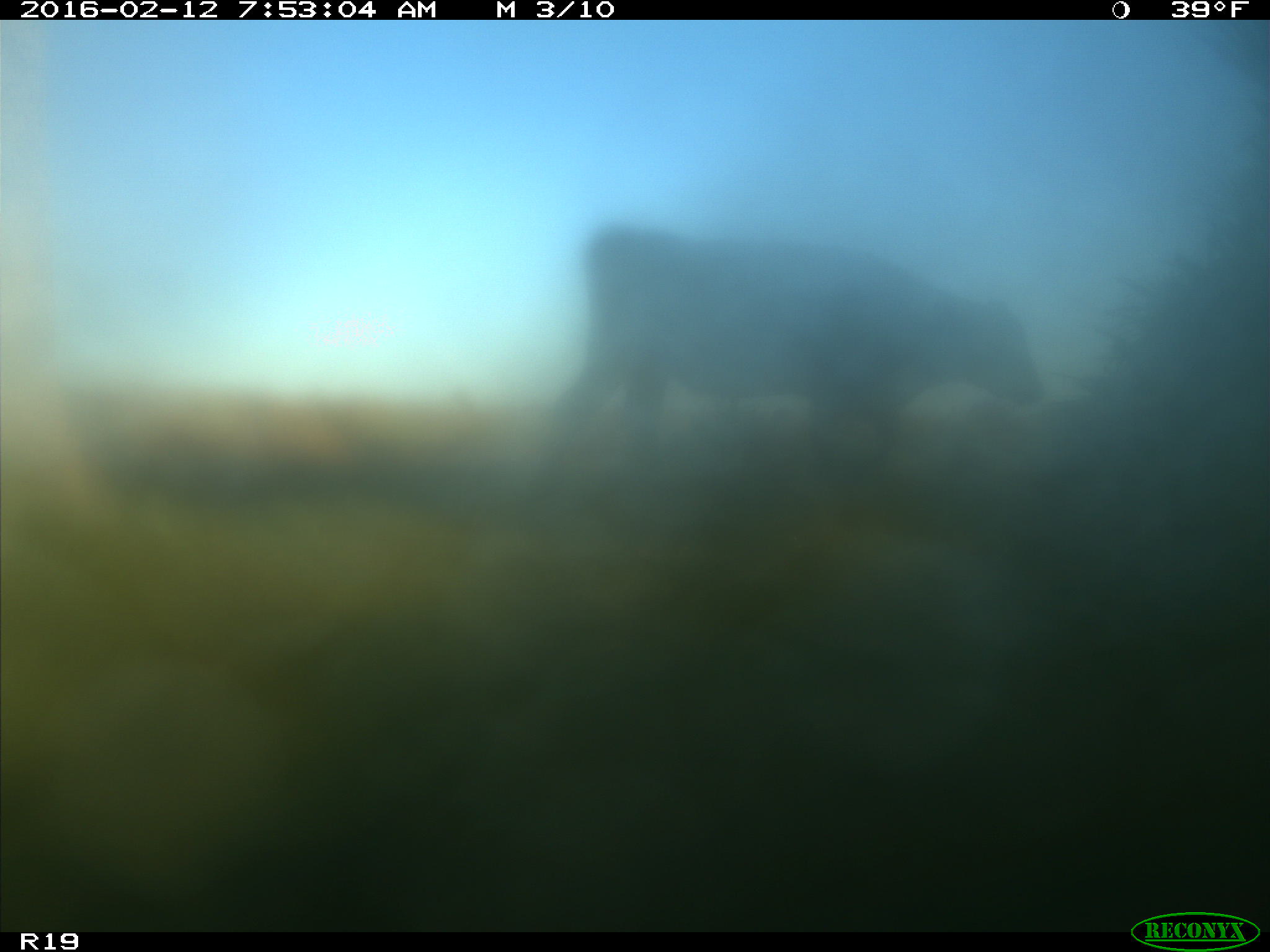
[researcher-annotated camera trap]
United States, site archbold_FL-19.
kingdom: Animalia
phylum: Chordata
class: Mammalia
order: Artiodactyla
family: Bovidae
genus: Bos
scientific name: Bos taurus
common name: domestic cow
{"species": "Bos taurus (domestic cow)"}